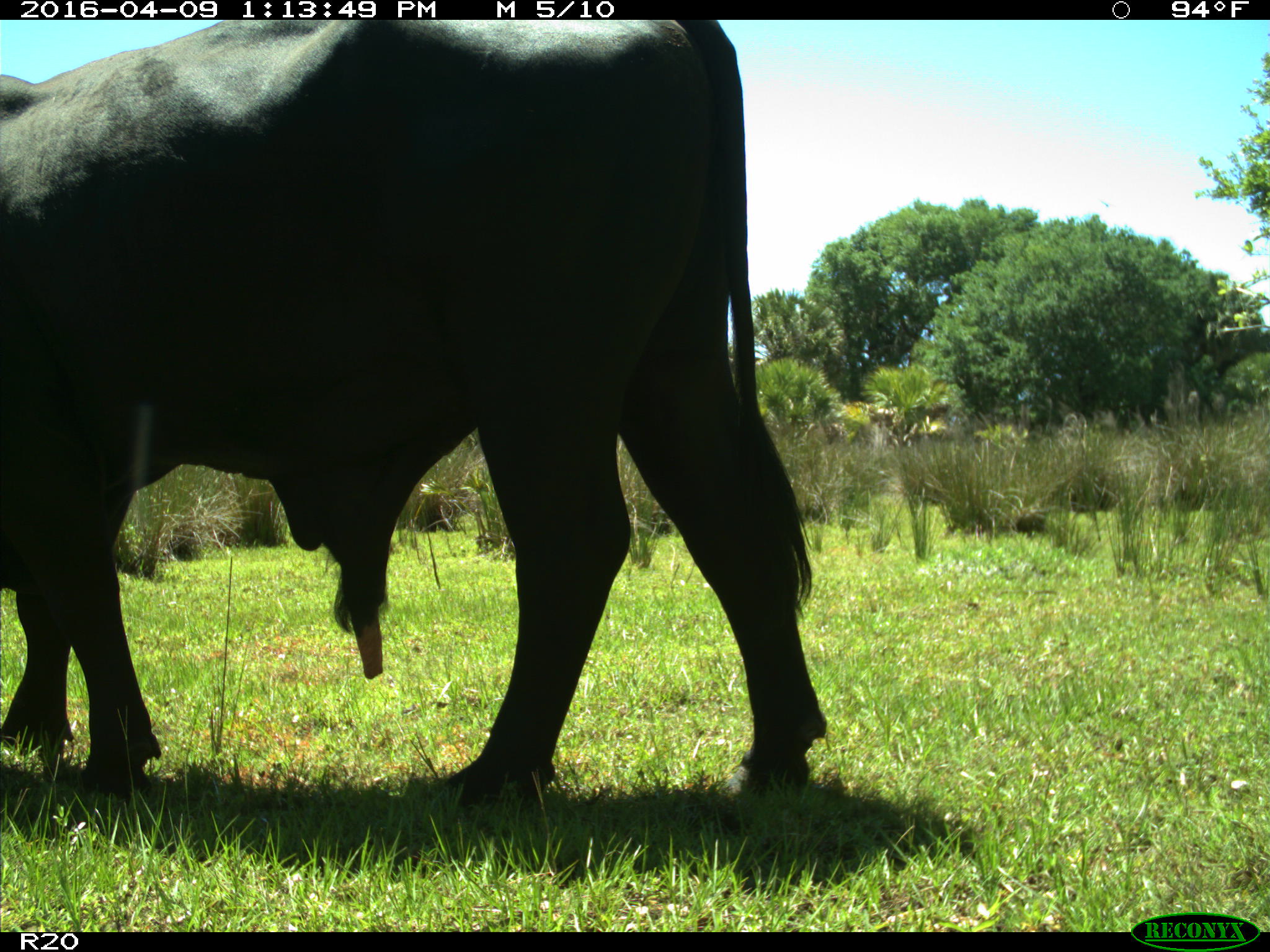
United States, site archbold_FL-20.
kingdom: Animalia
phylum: Chordata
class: Mammalia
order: Artiodactyla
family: Bovidae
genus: Bos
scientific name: Bos taurus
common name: domestic cow